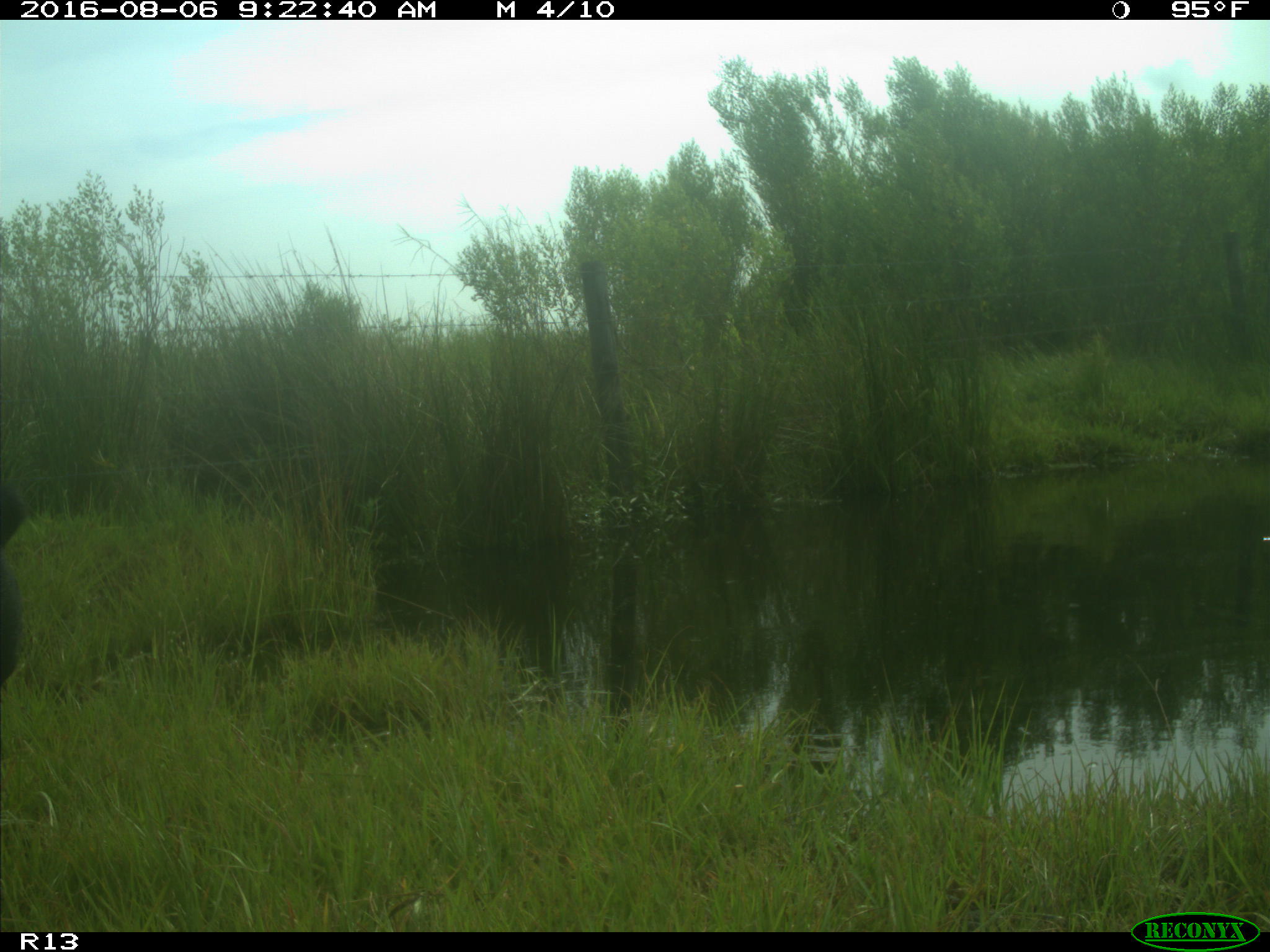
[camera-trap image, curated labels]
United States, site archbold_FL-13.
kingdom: Animalia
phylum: Chordata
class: Mammalia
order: Artiodactyla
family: Bovidae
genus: Bos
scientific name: Bos taurus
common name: domestic cow